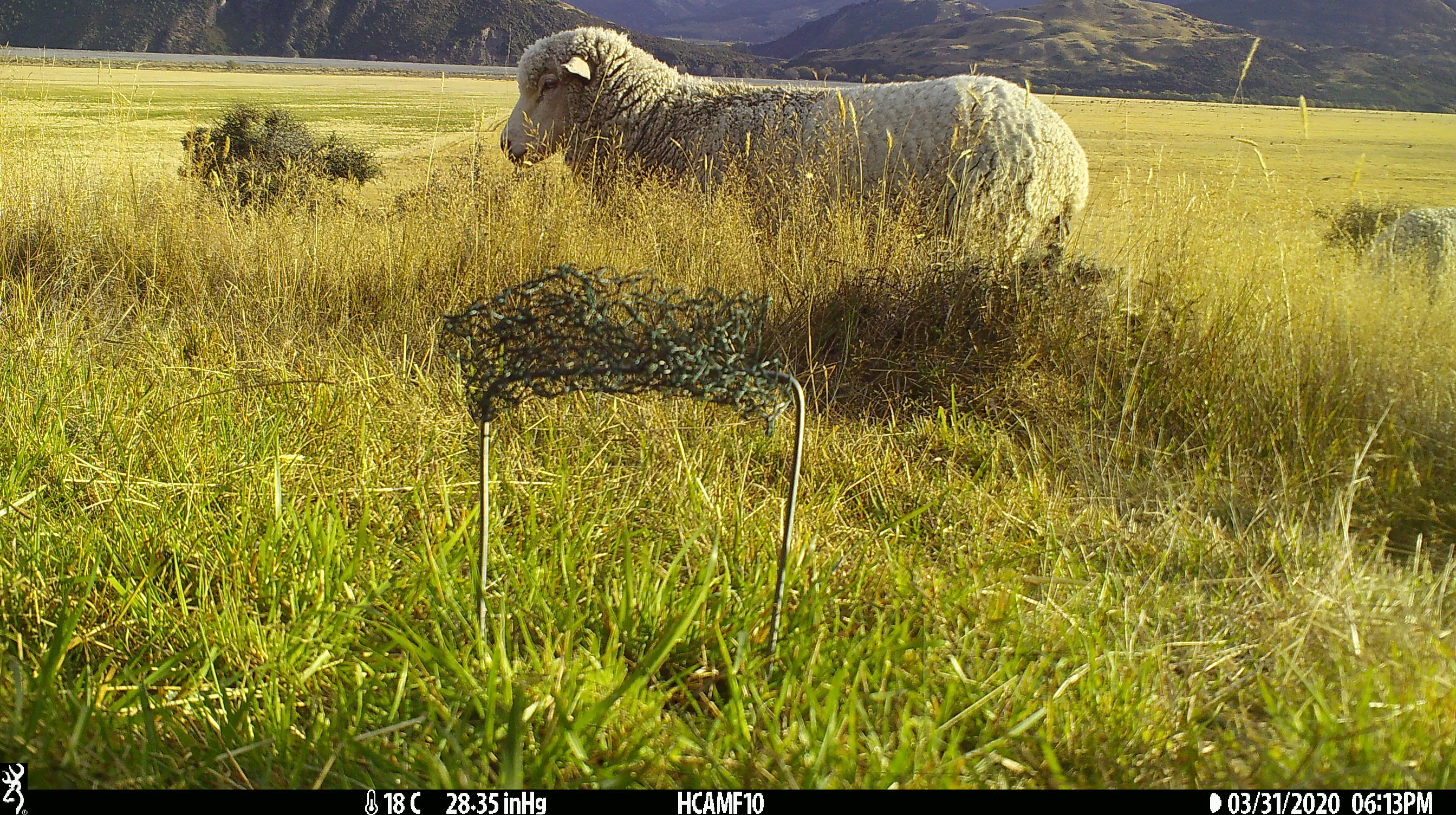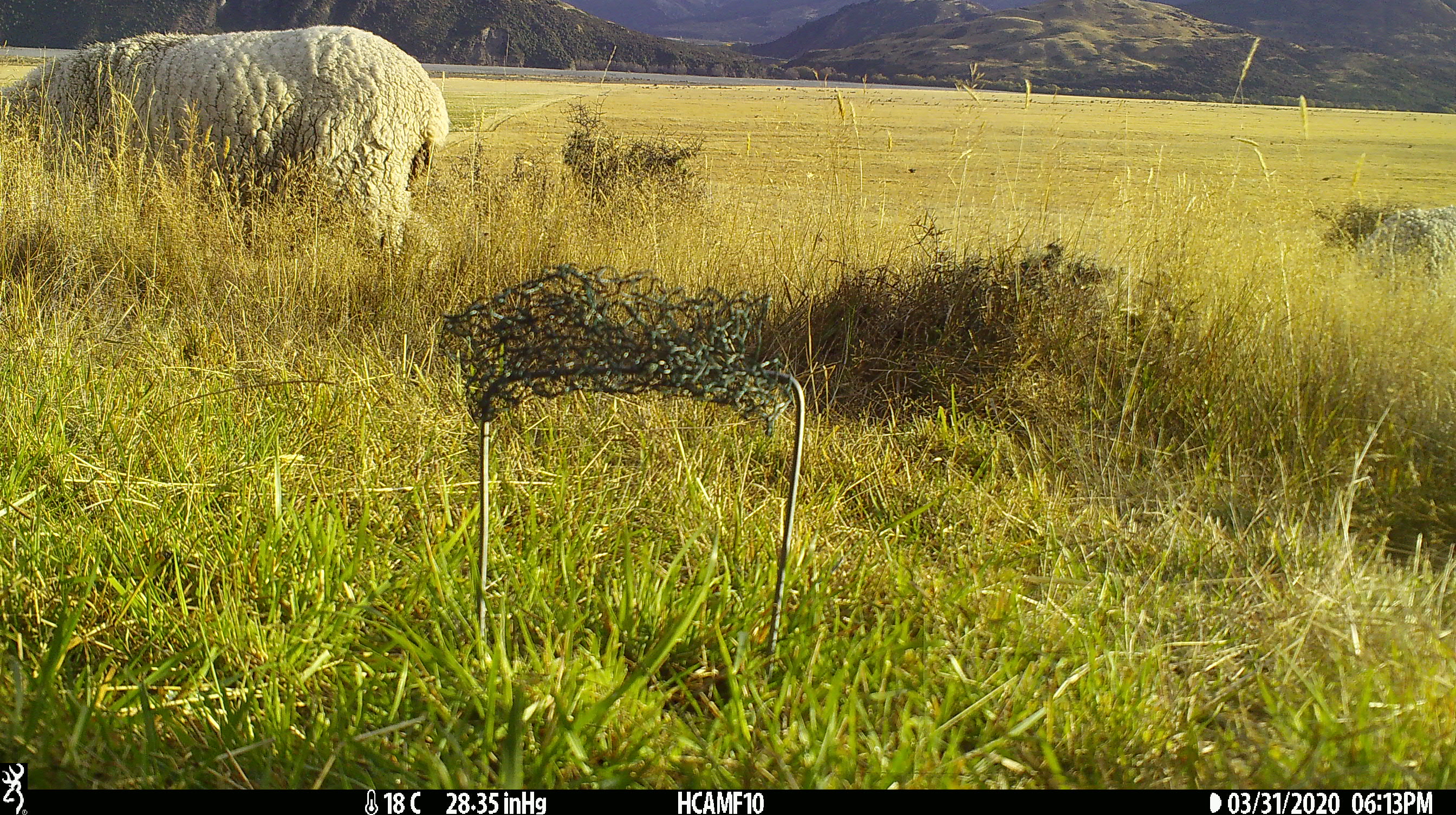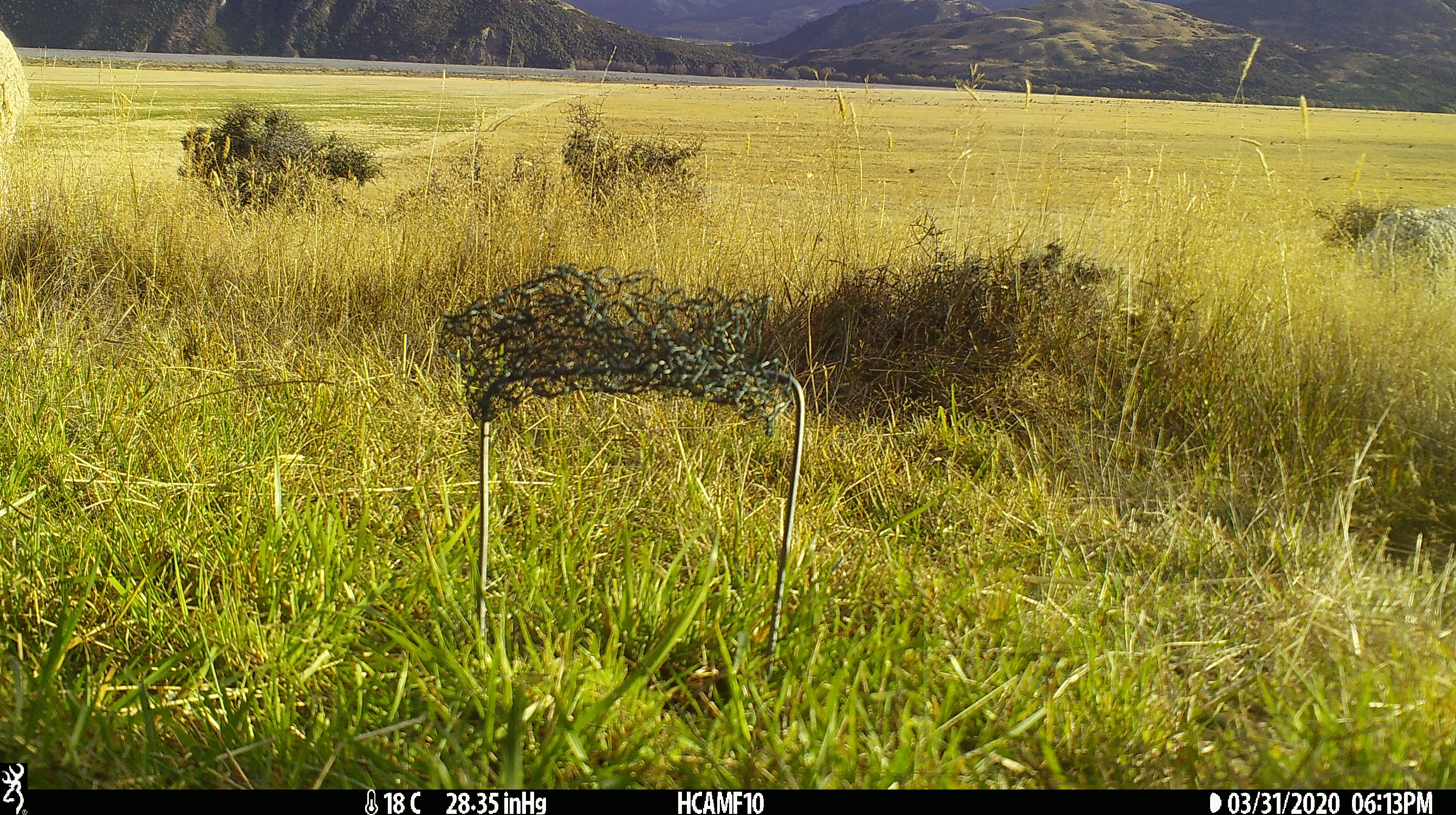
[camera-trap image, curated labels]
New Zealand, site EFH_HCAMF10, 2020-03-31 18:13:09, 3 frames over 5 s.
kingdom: Animalia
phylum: Chordata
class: Mammalia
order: Artiodactyla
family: Bovidae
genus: Ovis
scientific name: Ovis aries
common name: domestic sheep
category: sheep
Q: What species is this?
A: Sheep (domestic sheep) (Ovis aries).